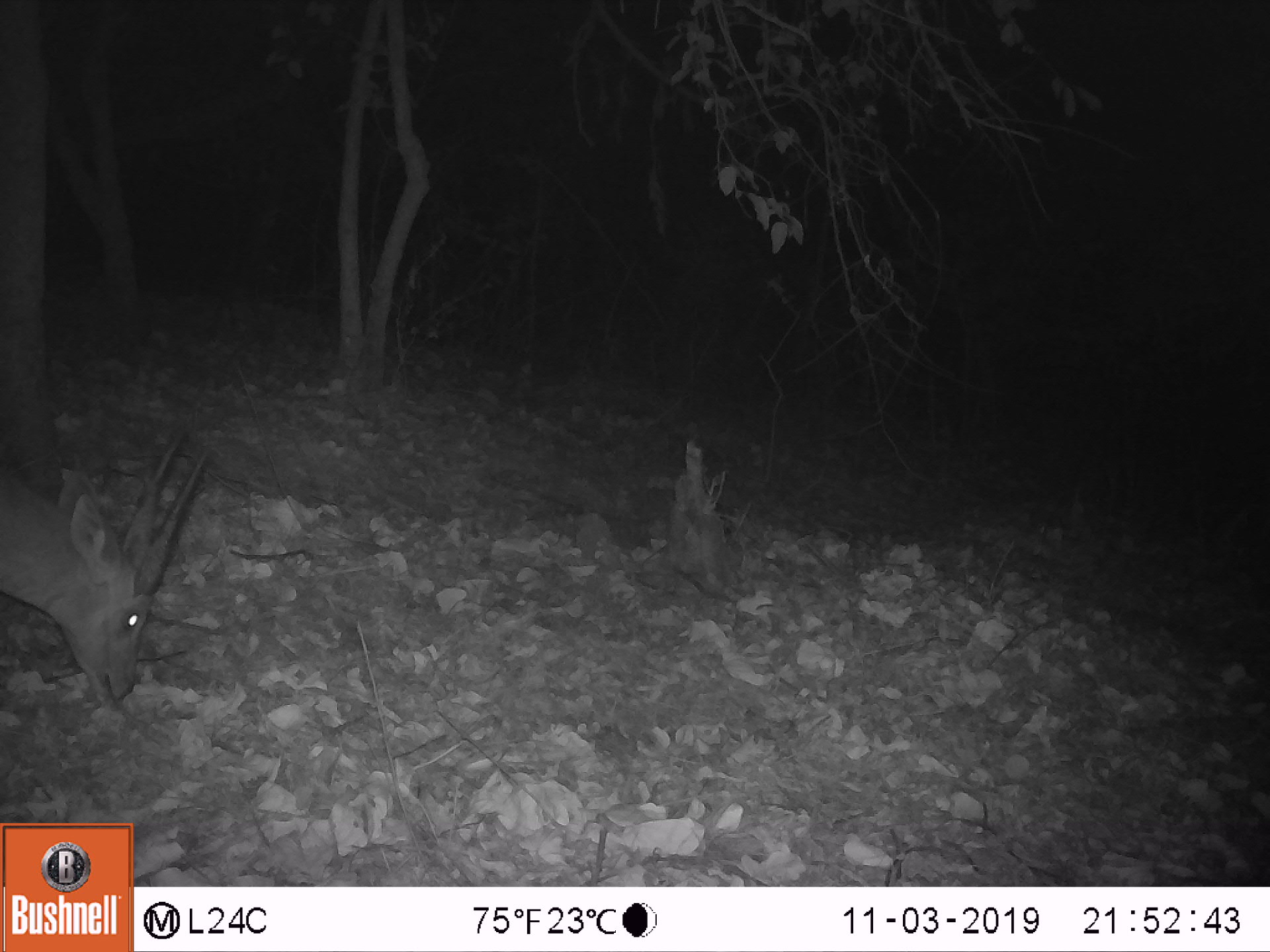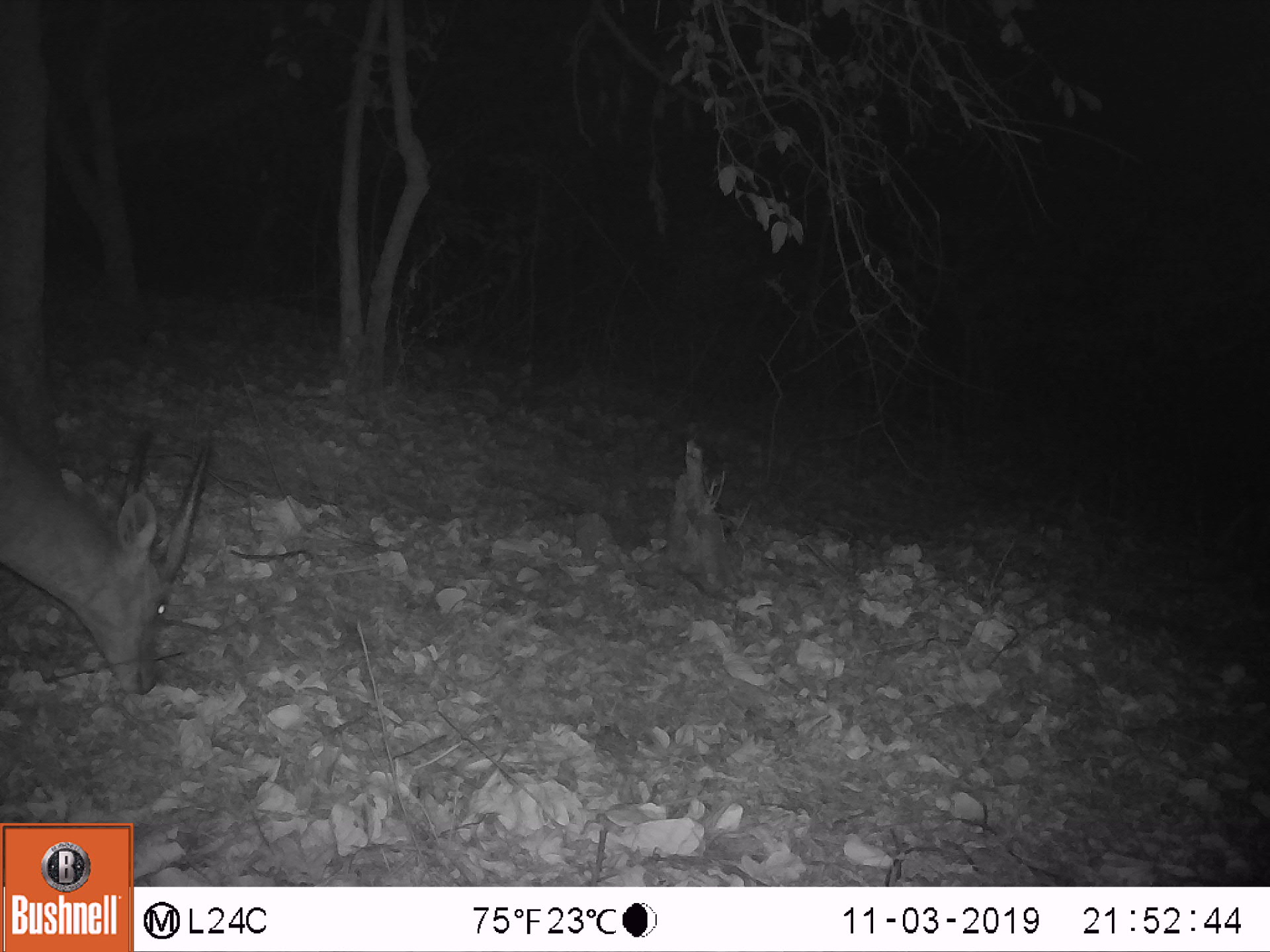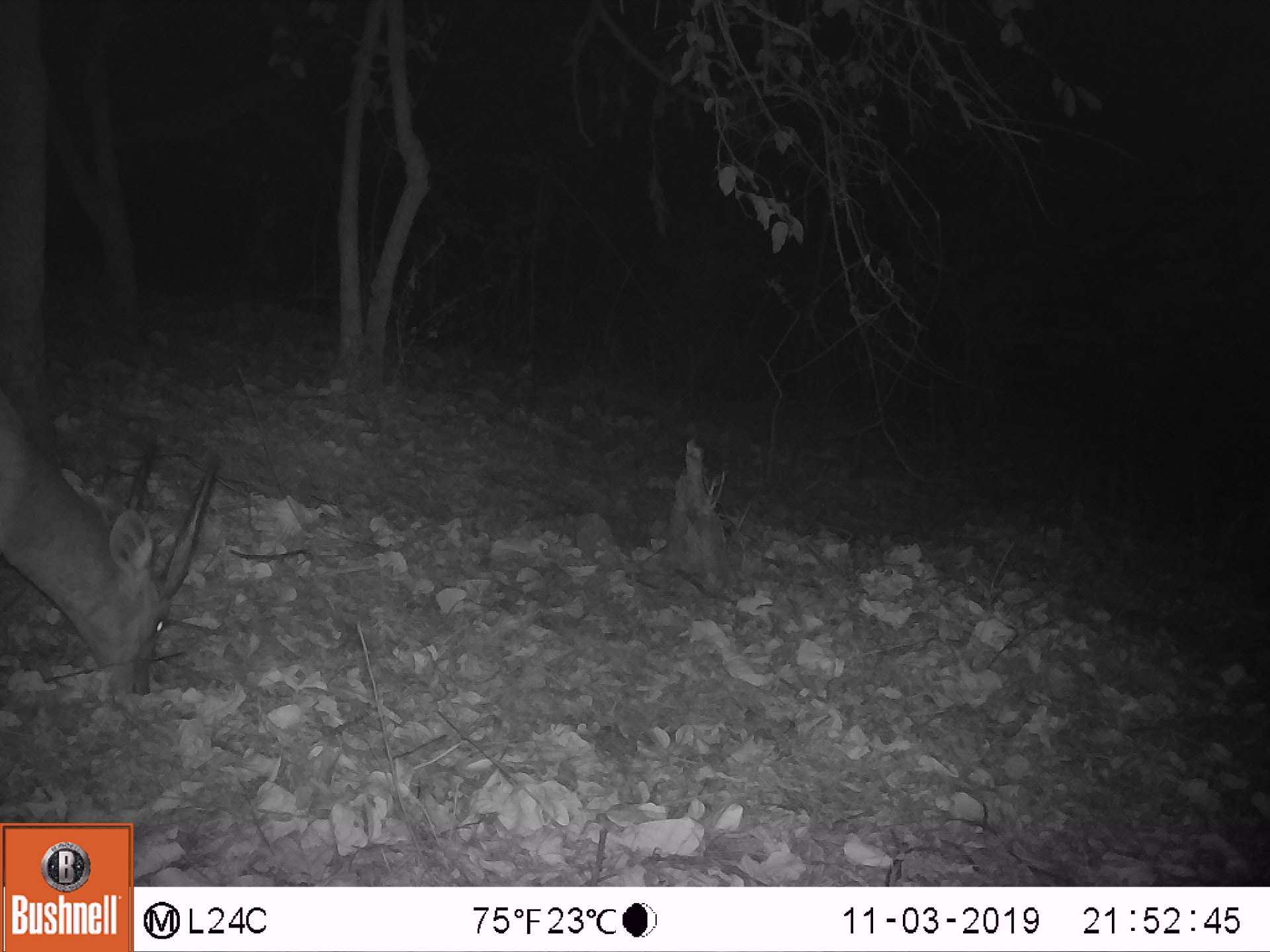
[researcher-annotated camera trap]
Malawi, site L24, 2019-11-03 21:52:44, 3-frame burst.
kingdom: Animalia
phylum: Chordata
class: Mammalia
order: Artiodactyla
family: Bovidae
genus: Tragelaphus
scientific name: Tragelaphus sylvaticus sylvaticus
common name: cape bushbuck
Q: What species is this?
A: Cape bushbuck (Tragelaphus sylvaticus sylvaticus).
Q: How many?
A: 1.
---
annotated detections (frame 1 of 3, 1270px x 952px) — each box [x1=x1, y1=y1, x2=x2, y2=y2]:
cape bushbuck: [x1=1, y1=415, x2=214, y2=716]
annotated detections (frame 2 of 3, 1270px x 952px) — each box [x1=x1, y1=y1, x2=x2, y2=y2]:
cape bushbuck: [x1=0, y1=385, x2=214, y2=709]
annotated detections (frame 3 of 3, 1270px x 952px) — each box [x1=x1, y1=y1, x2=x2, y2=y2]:
cape bushbuck: [x1=0, y1=371, x2=225, y2=710]